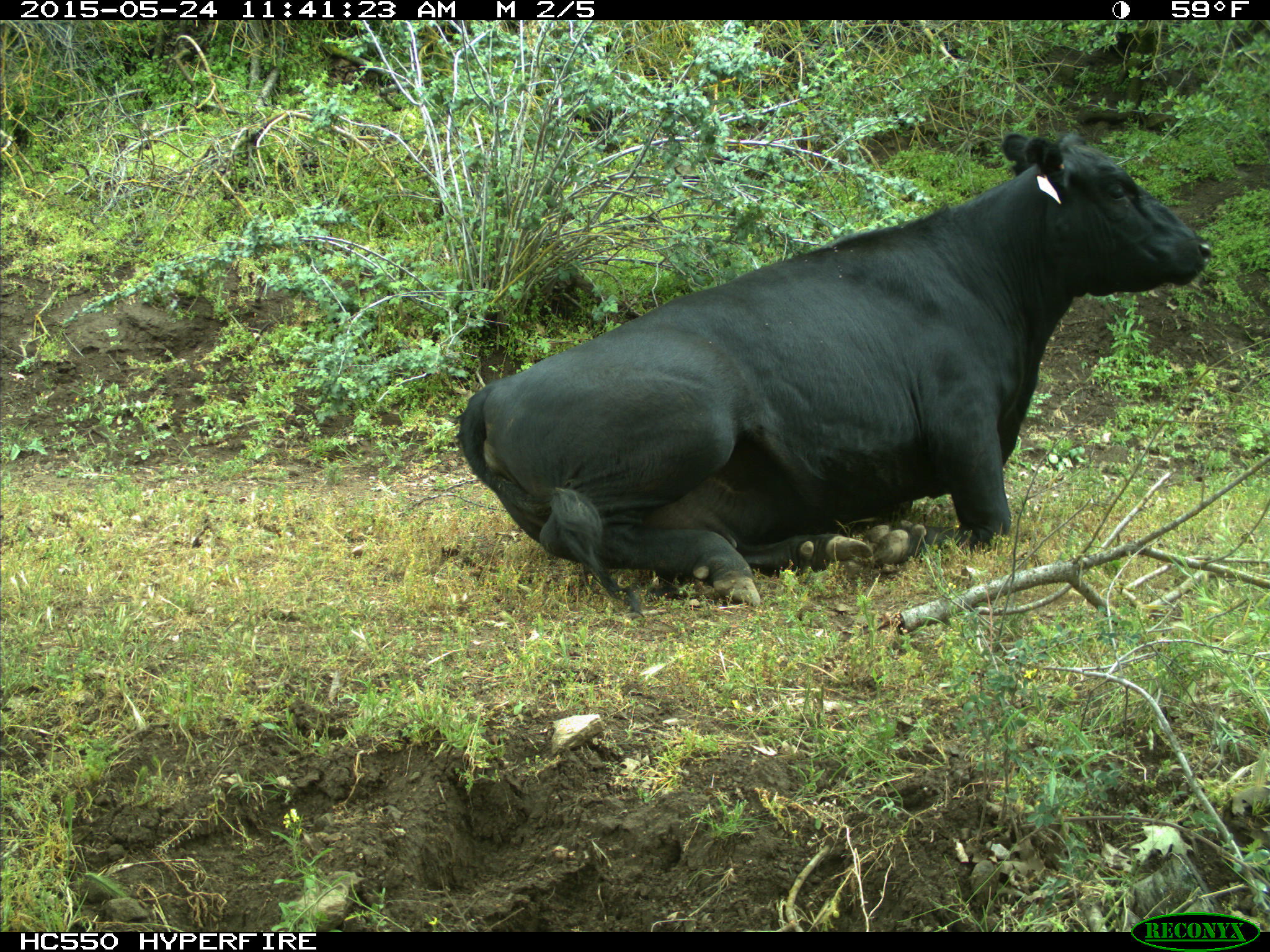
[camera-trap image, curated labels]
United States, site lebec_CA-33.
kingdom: Animalia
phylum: Chordata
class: Mammalia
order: Artiodactyla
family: Bovidae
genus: Bos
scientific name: Bos taurus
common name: domestic cow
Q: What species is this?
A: Bos taurus (domestic cow).